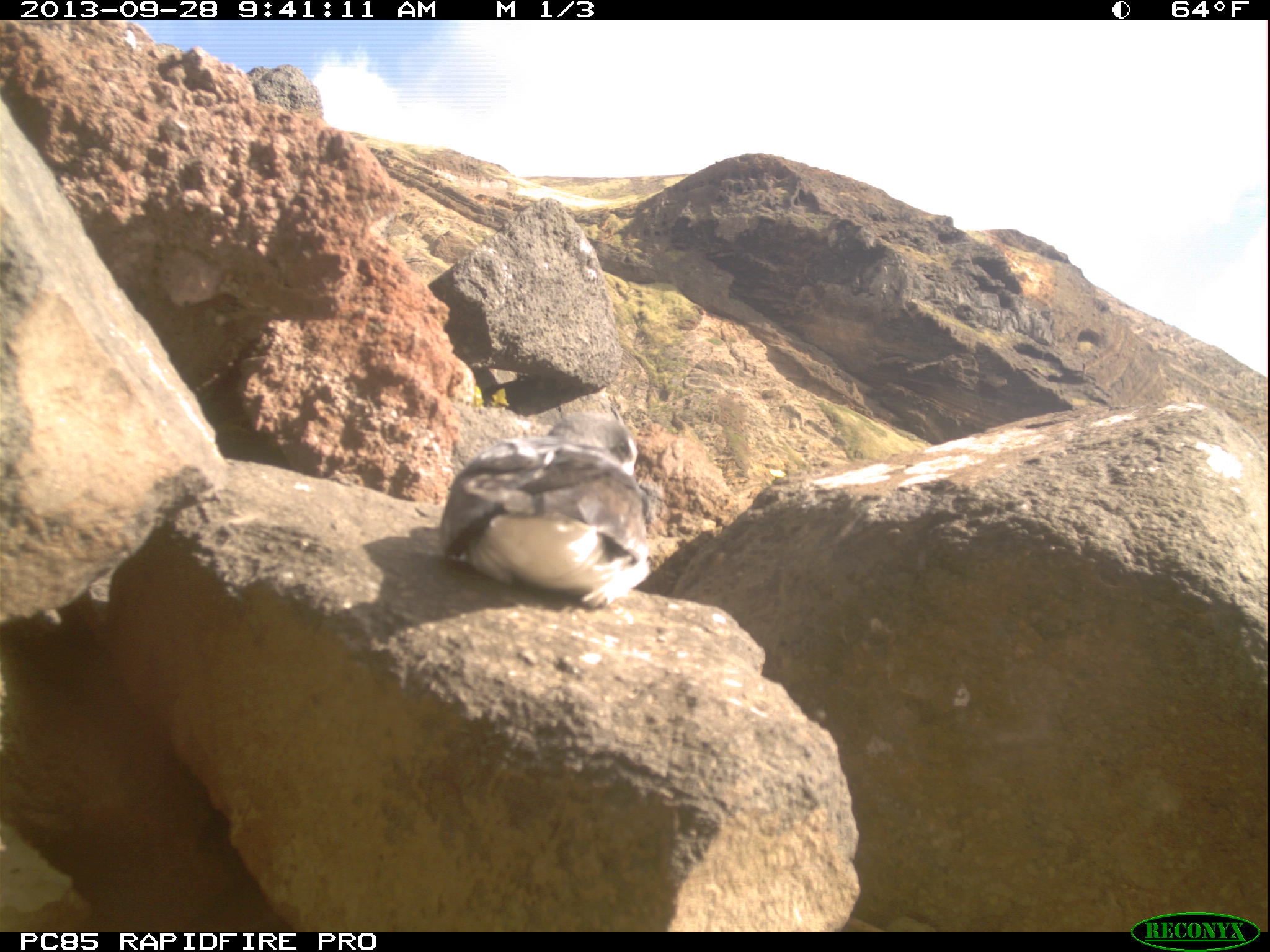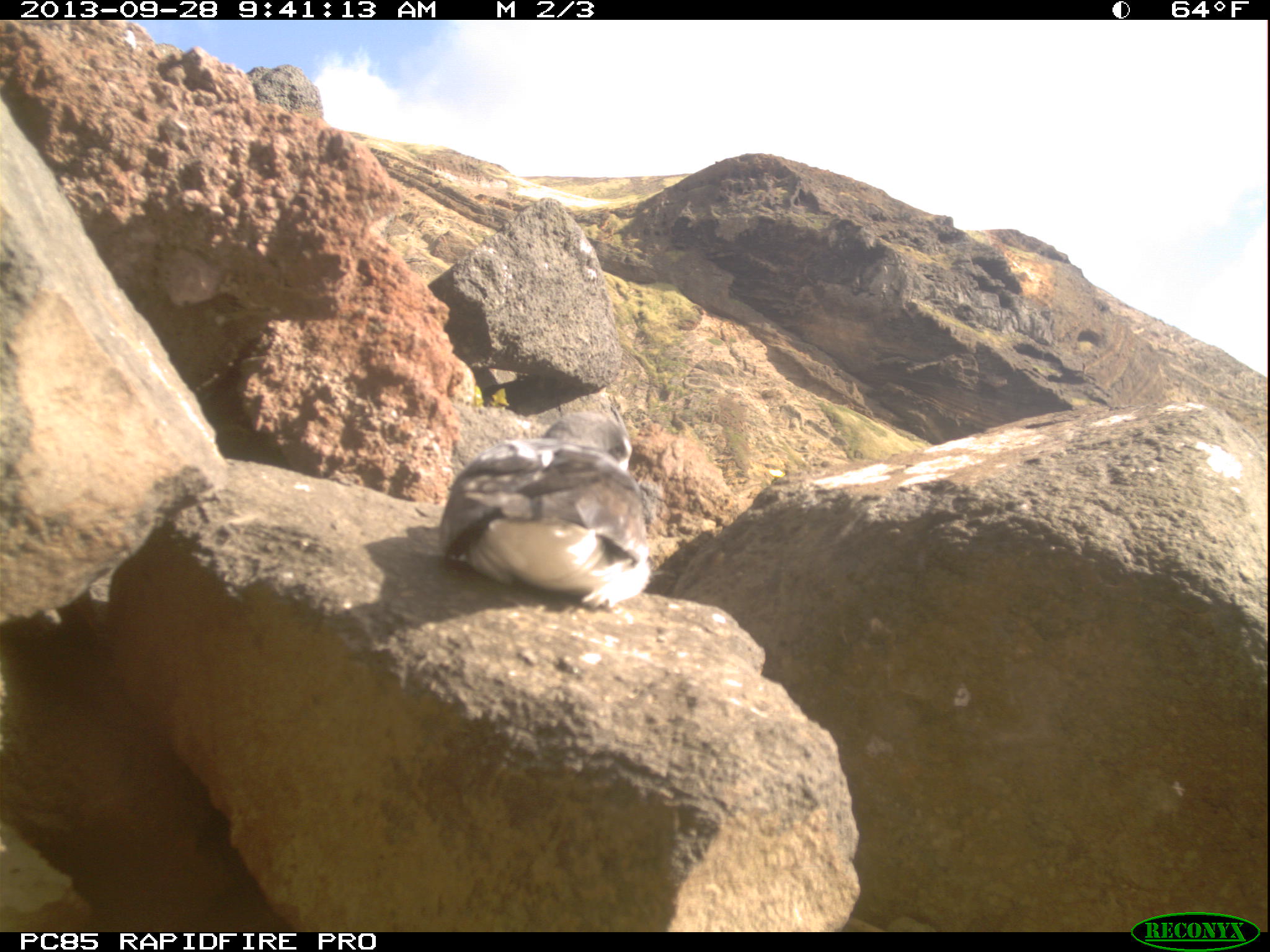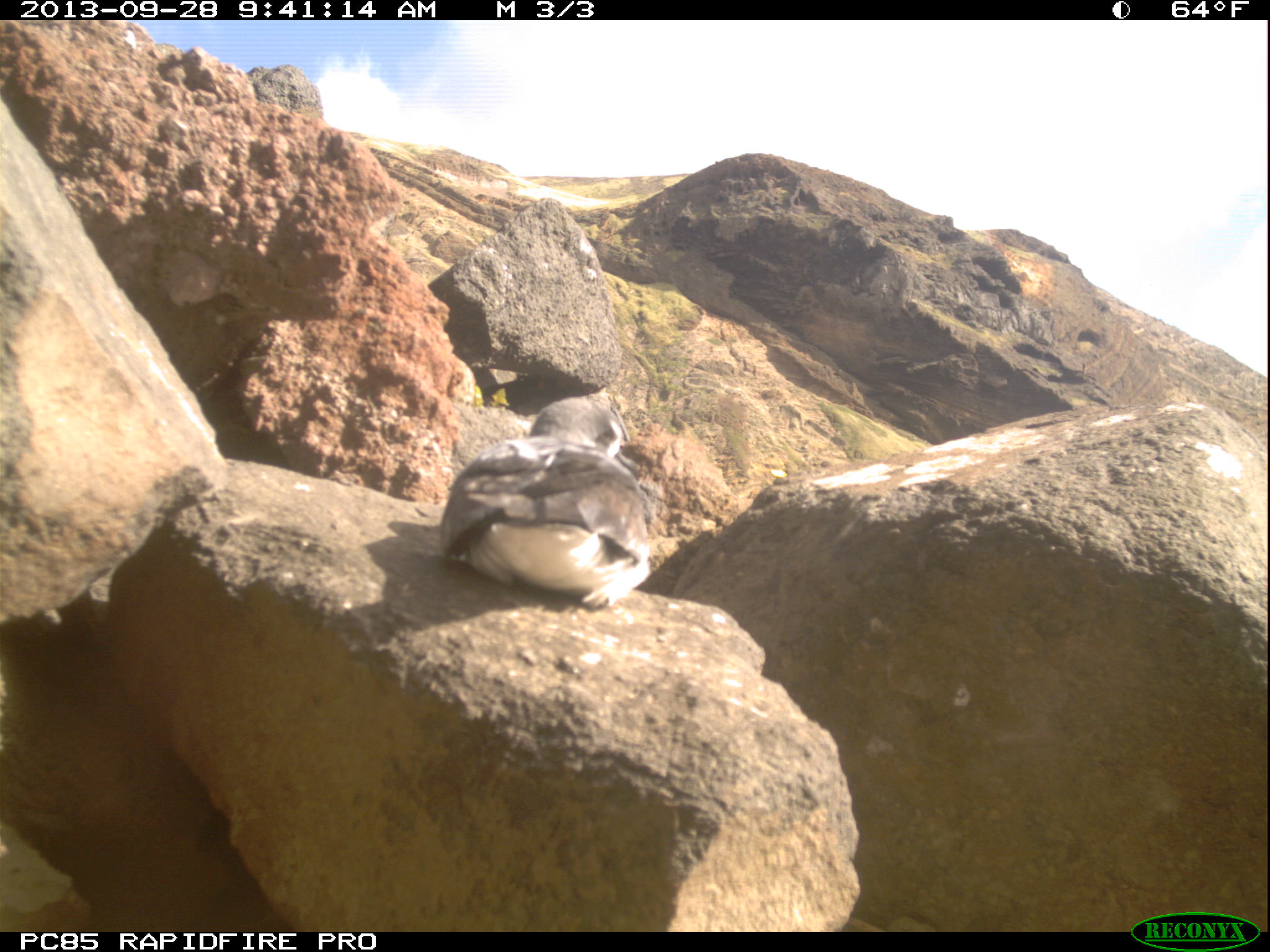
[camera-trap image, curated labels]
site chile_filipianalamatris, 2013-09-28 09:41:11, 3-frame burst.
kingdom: Animalia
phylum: Chordata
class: Aves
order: Procellariiformes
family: Procellariidae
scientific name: Procellariidae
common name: petrel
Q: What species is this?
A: Petrel (Procellariidae).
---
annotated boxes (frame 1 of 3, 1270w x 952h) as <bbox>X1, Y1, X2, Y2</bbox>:
petrel: <bbox>430, 407, 649, 614</bbox>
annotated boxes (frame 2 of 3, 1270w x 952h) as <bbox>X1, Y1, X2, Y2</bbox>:
petrel: <bbox>430, 408, 650, 615</bbox>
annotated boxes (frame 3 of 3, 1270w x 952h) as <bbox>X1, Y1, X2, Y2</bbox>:
petrel: <bbox>430, 393, 652, 612</bbox>